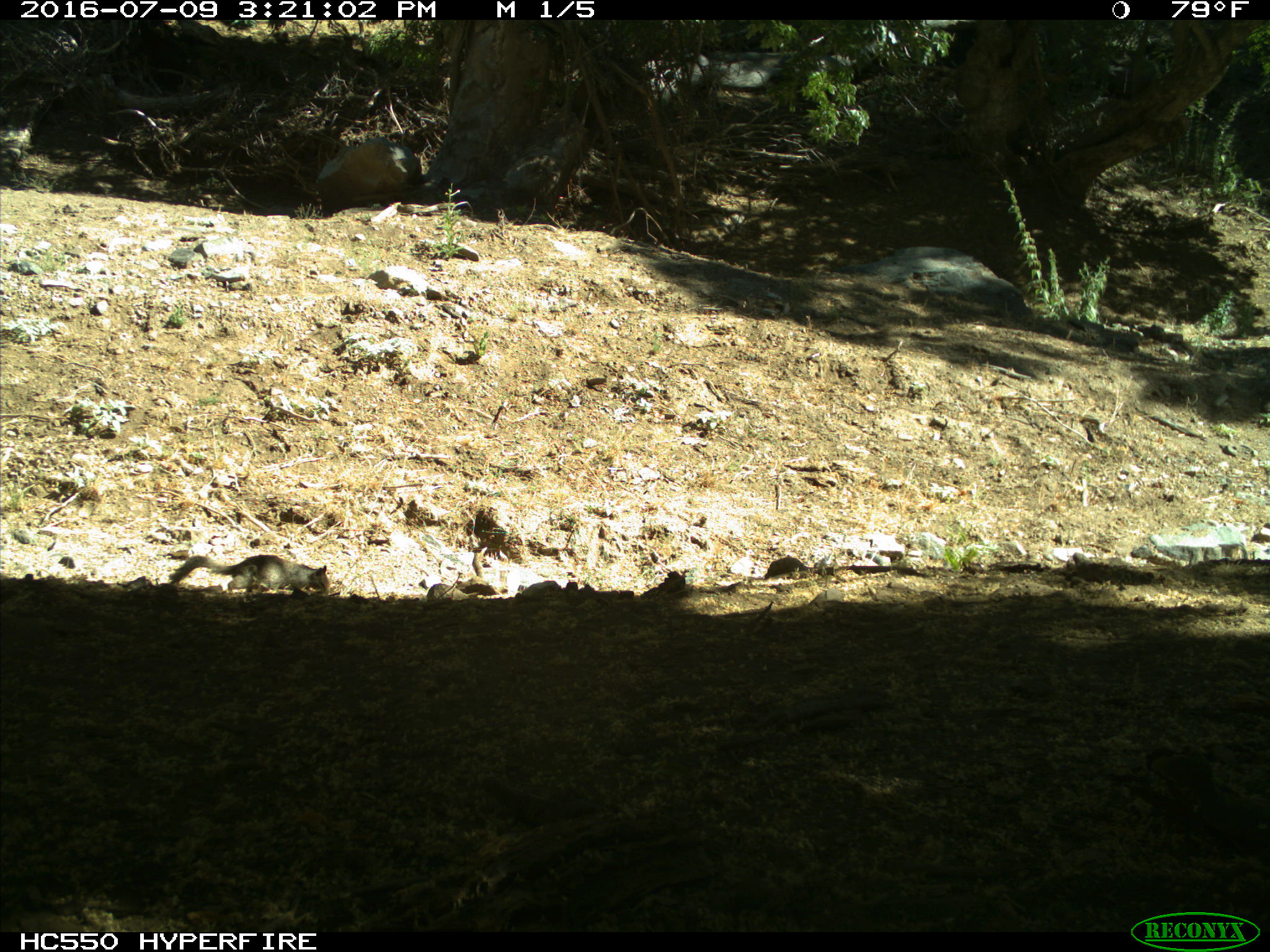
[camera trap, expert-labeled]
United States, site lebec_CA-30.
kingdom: Animalia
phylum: Chordata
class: Mammalia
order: Rodentia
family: Sciuridae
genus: Otospermophilus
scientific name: Otospermophilus beecheyi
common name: california ground squirrel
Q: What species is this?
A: Otospermophilus beecheyi (california ground squirrel).